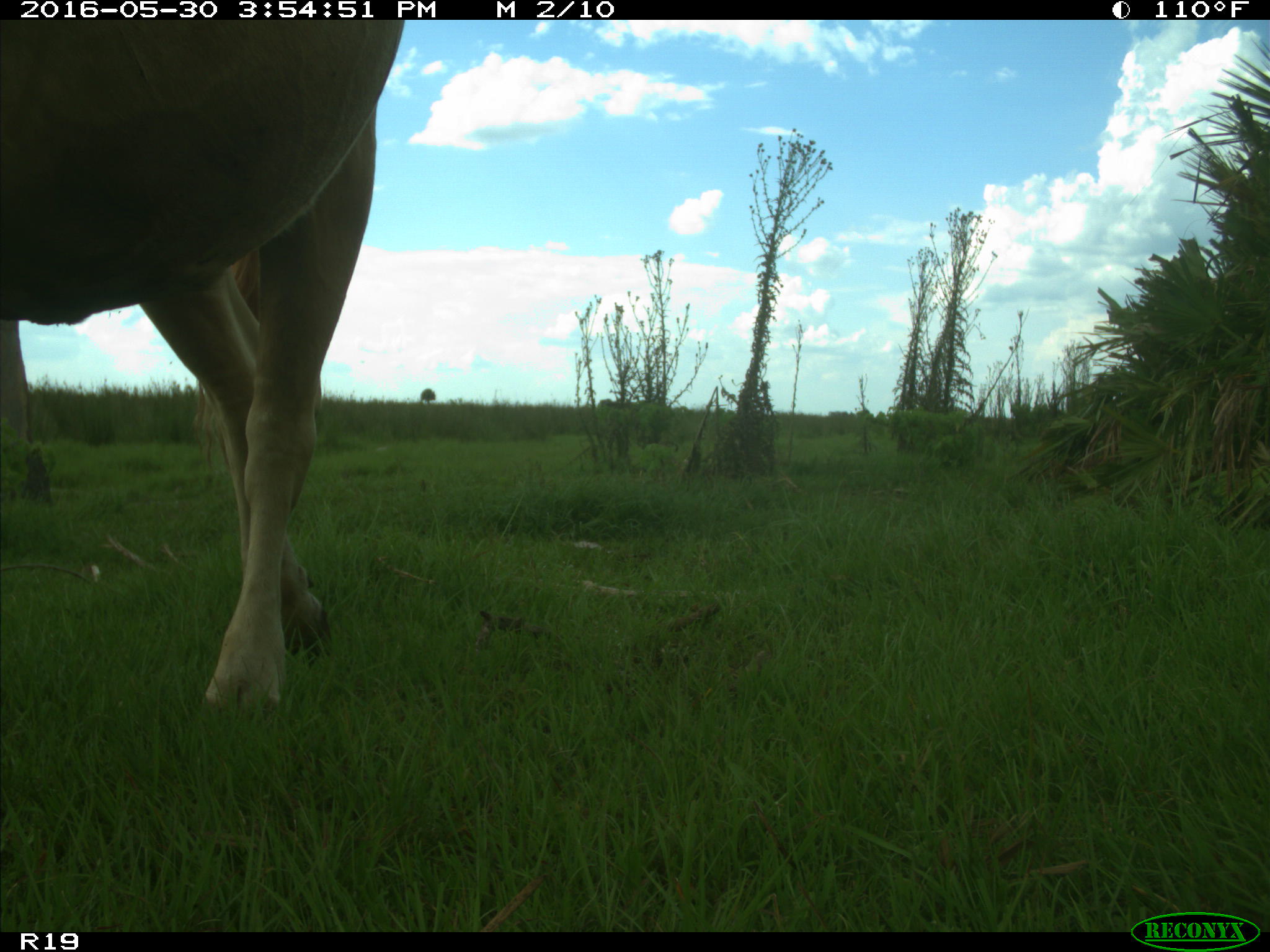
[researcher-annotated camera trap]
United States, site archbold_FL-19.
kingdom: Animalia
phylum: Chordata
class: Mammalia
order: Artiodactyla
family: Bovidae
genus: Bos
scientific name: Bos taurus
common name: domestic cow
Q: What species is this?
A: Bos taurus (domestic cow).